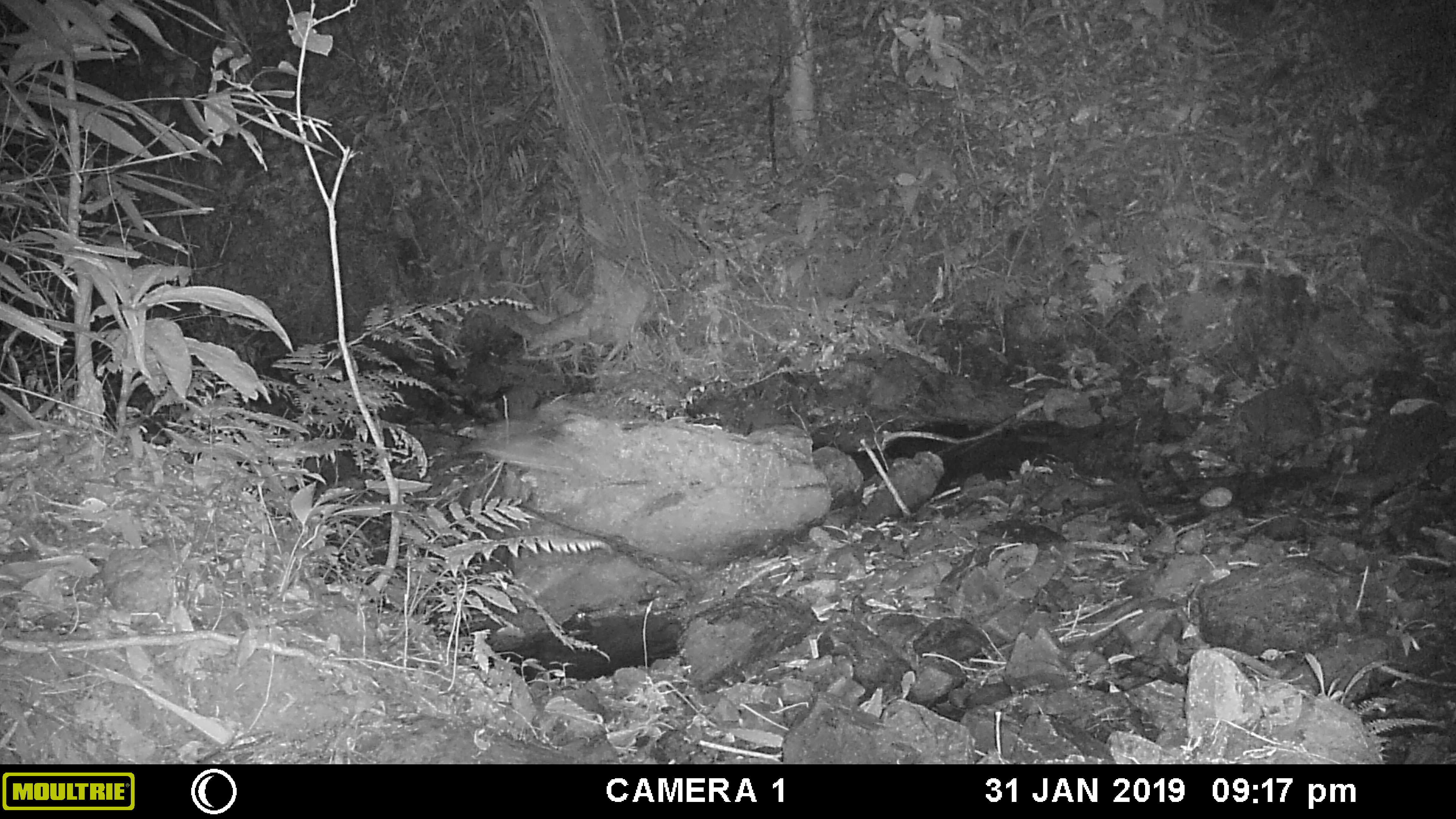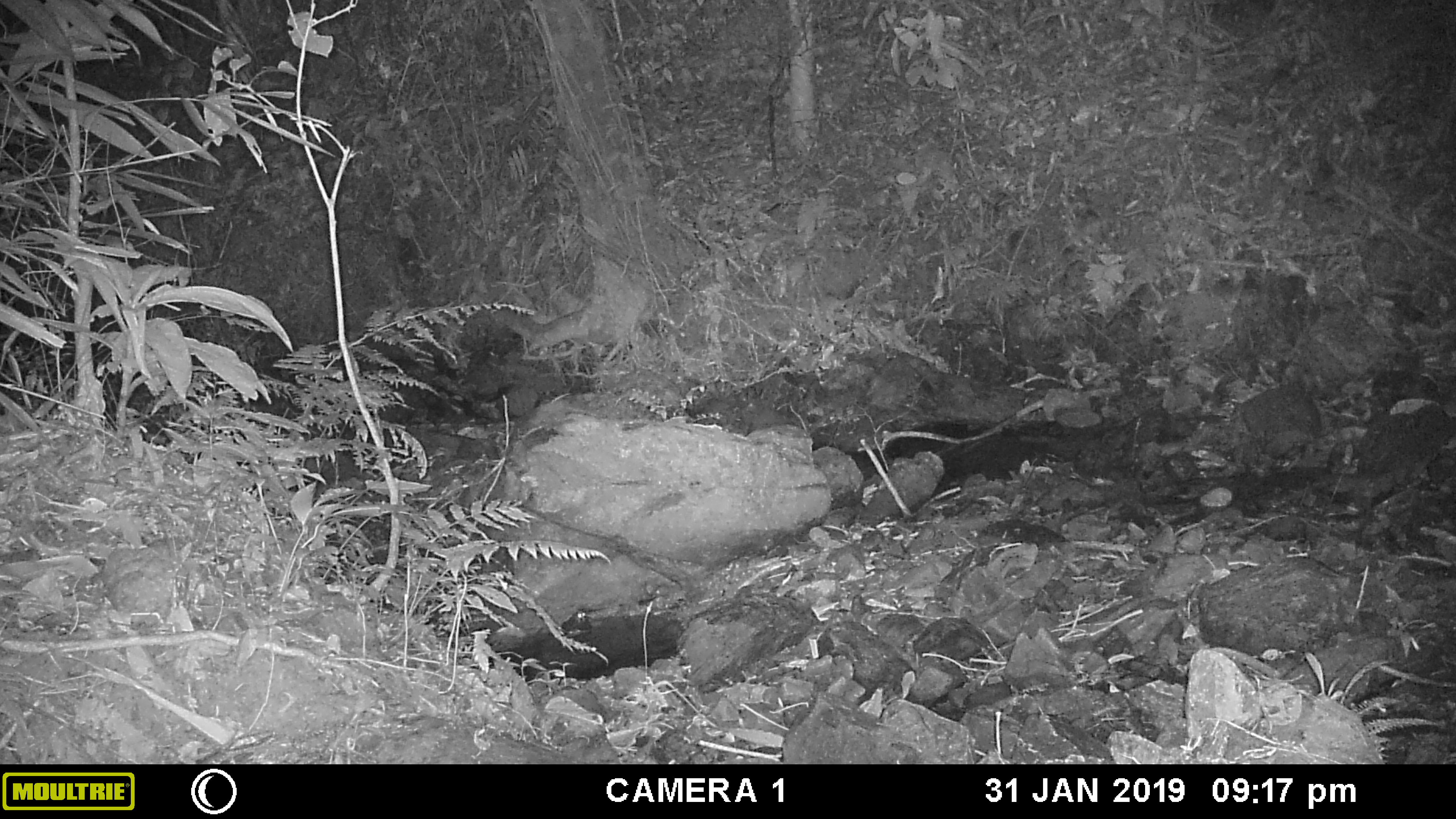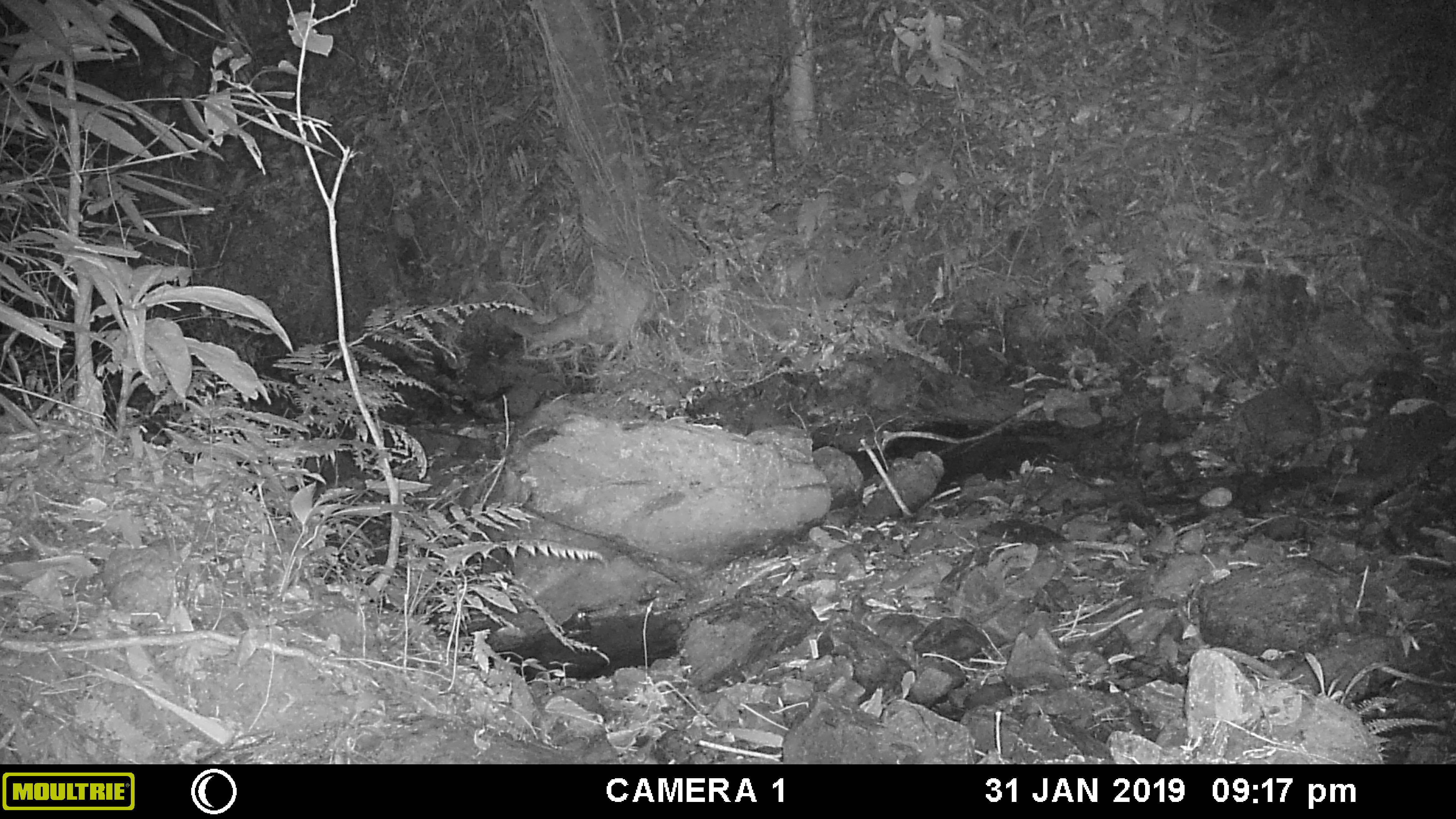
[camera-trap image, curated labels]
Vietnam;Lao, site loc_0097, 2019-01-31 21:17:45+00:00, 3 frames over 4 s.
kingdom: Animalia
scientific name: Animalia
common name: animal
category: unidentified animal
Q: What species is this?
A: Unidentified animal (animal) (Animalia).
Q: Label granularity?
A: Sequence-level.